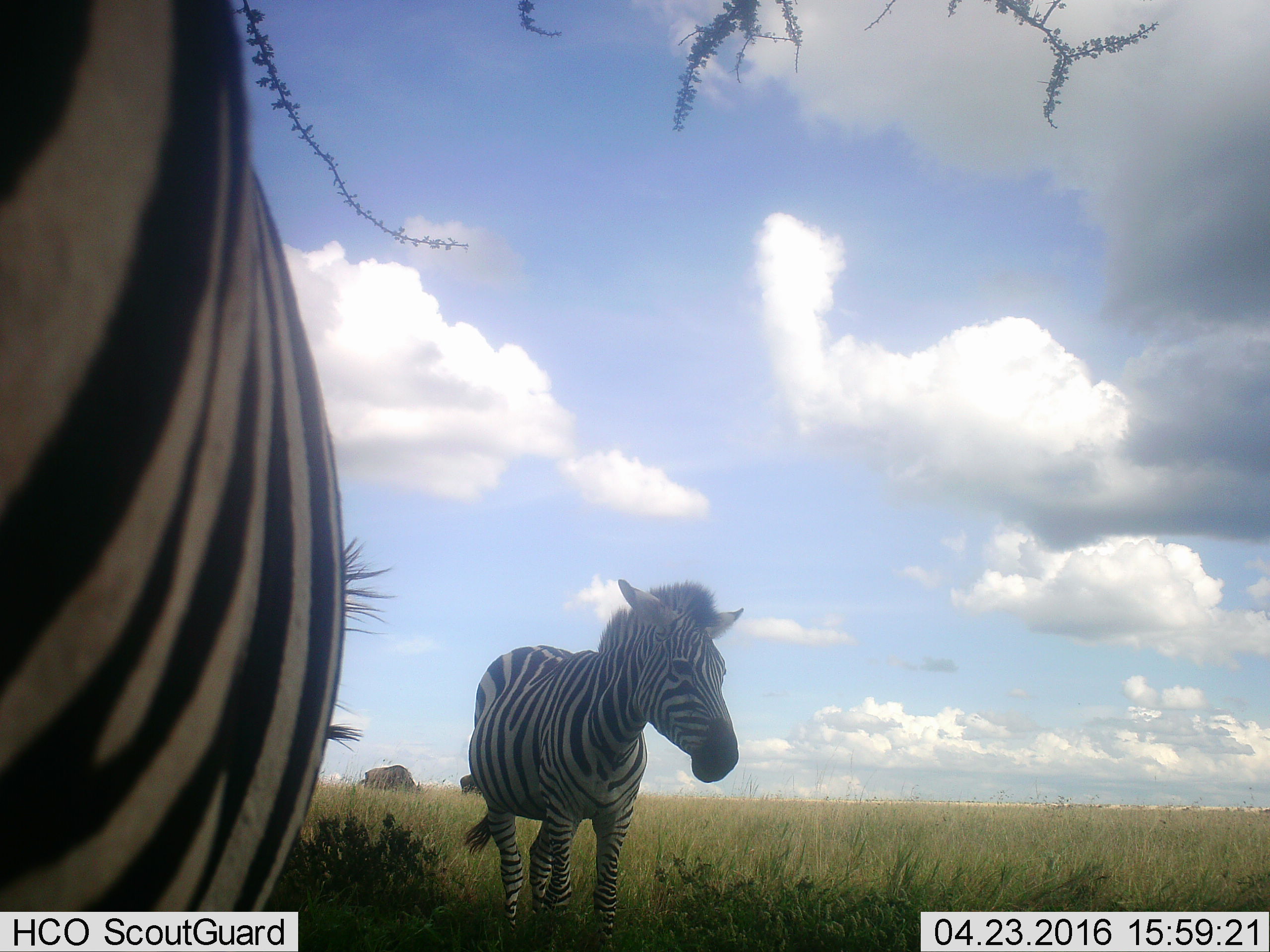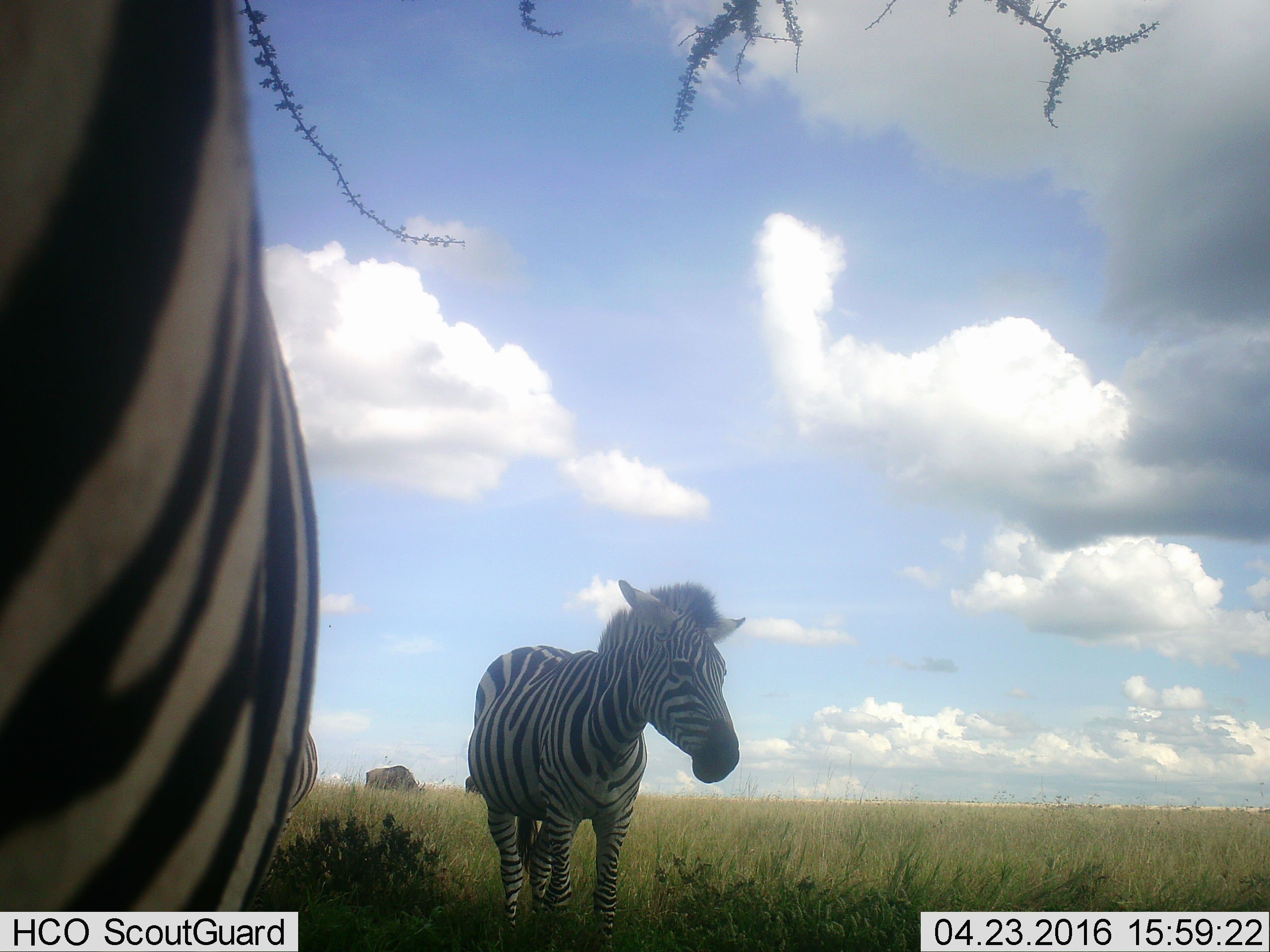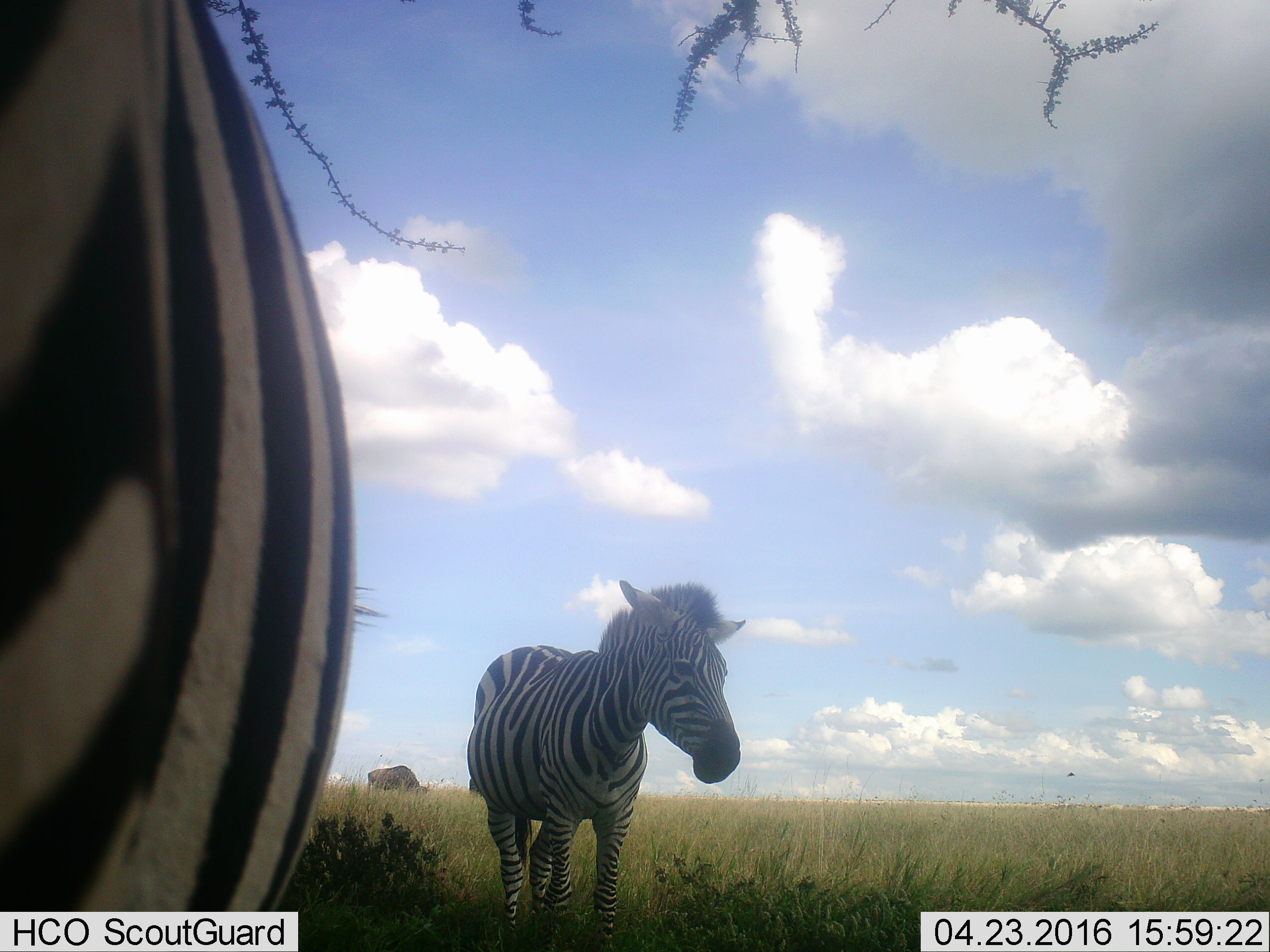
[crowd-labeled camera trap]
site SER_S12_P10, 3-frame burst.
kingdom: Animalia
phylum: Chordata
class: Mammalia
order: Artiodactyla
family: Bovidae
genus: Connochaetes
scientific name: Connochaetes taurinus taurinus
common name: blue wildebeest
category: wildebeestblue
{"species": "wildebeestblue (blue wildebeest) (Connochaetes taurinus taurinus)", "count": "2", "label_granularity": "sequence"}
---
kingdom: Animalia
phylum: Chordata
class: Mammalia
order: Perissodactyla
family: Equidae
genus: Equus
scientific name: Equus quagga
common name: plains zebra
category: zebraplains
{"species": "zebraplains (plains zebra) (Equus quagga)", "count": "3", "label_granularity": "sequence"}